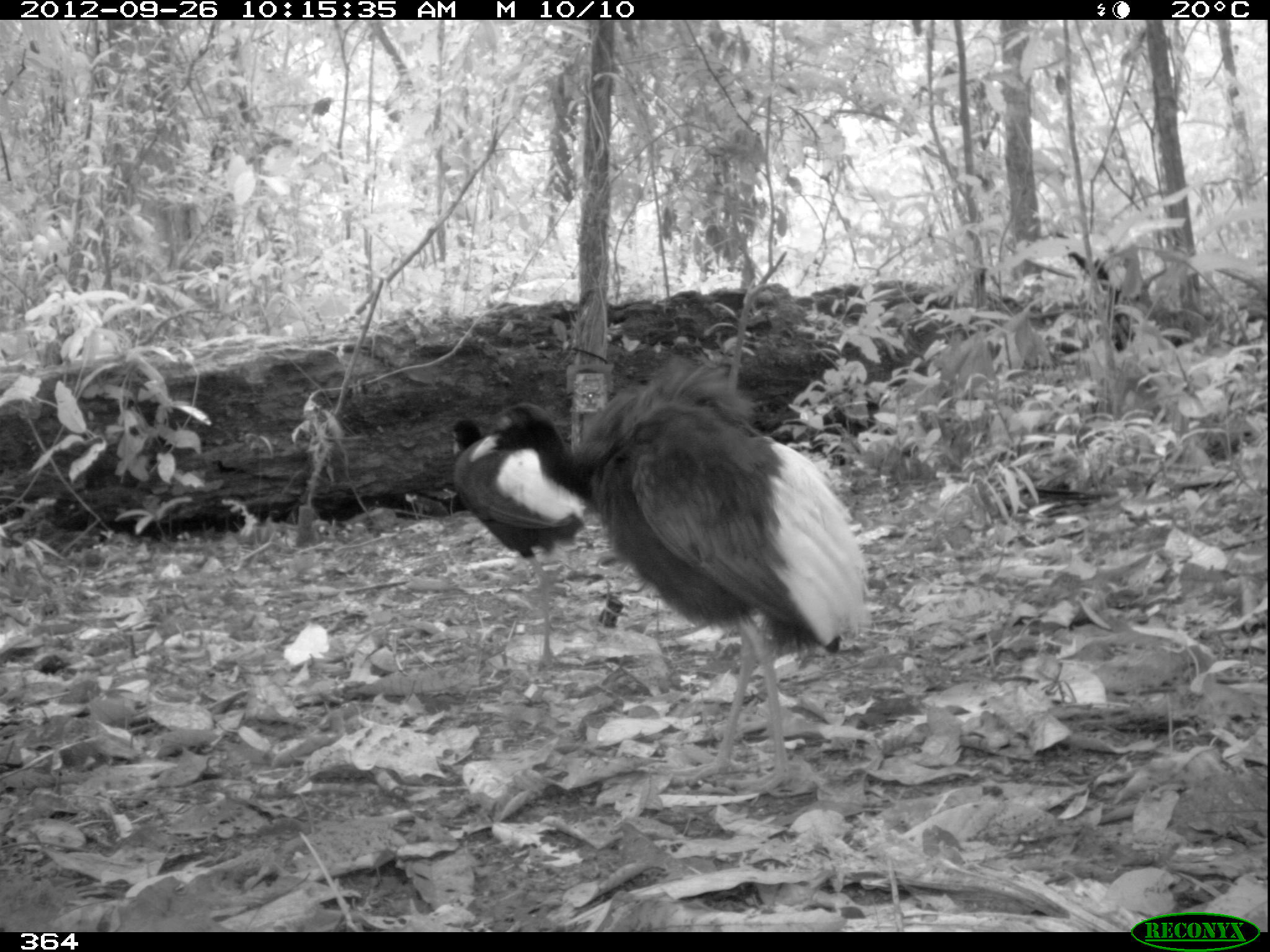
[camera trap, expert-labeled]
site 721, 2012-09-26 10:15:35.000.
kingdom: Animalia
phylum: Chordata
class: Aves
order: Gruiformes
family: Psophiidae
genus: Psophia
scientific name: Psophia leucoptera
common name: pale-winged trumpeter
Psophia leucoptera (pale-winged trumpeter).